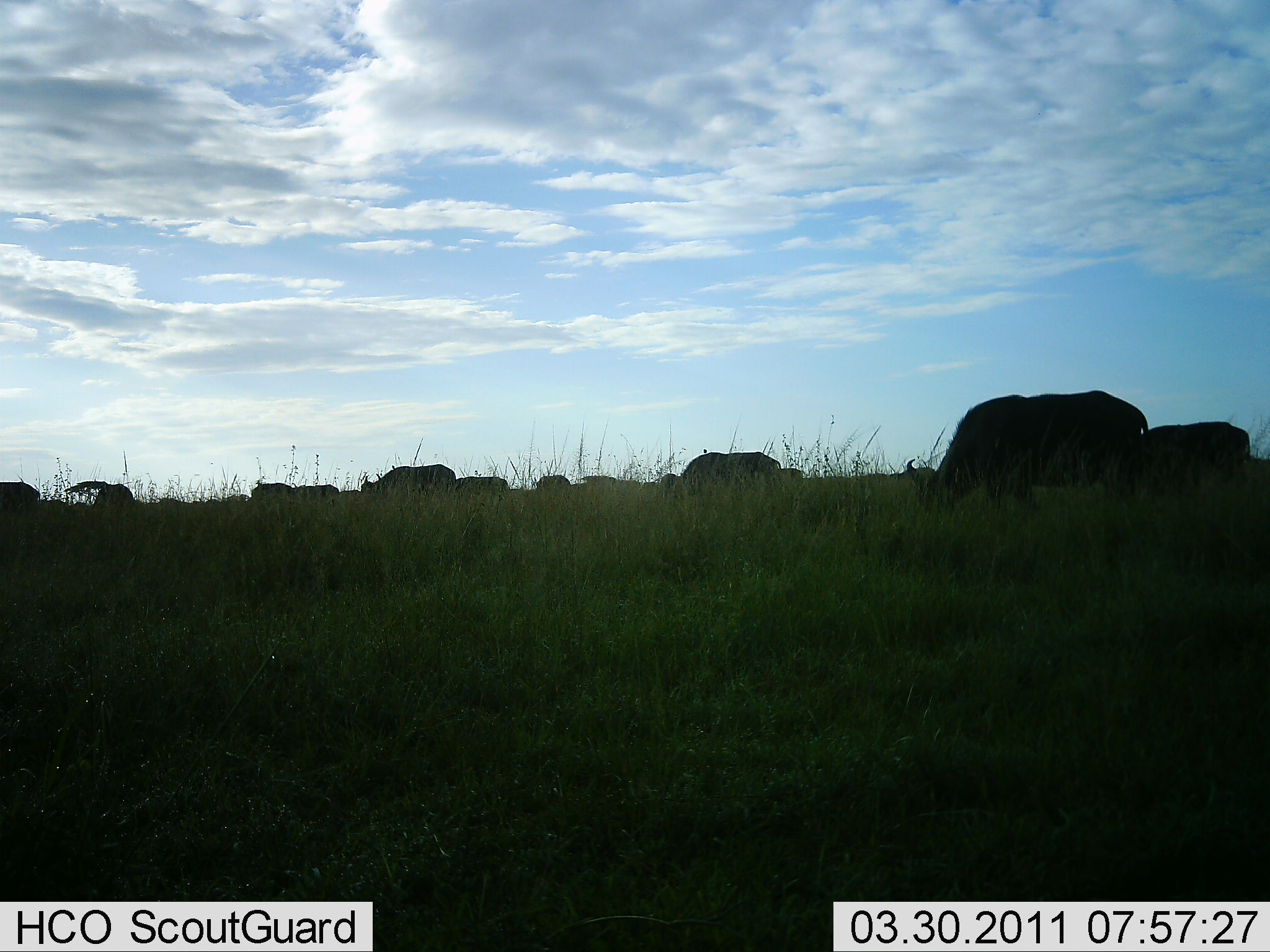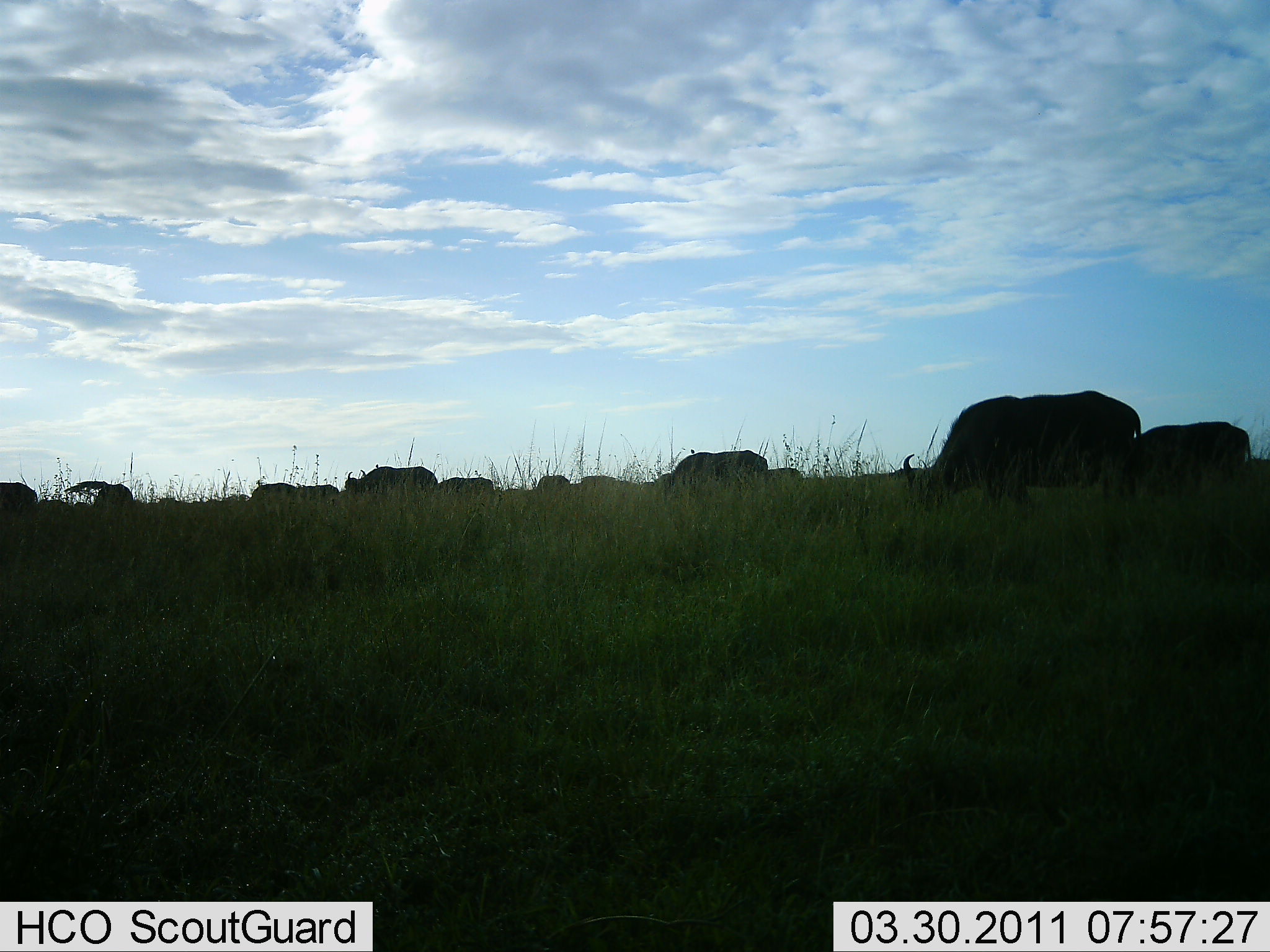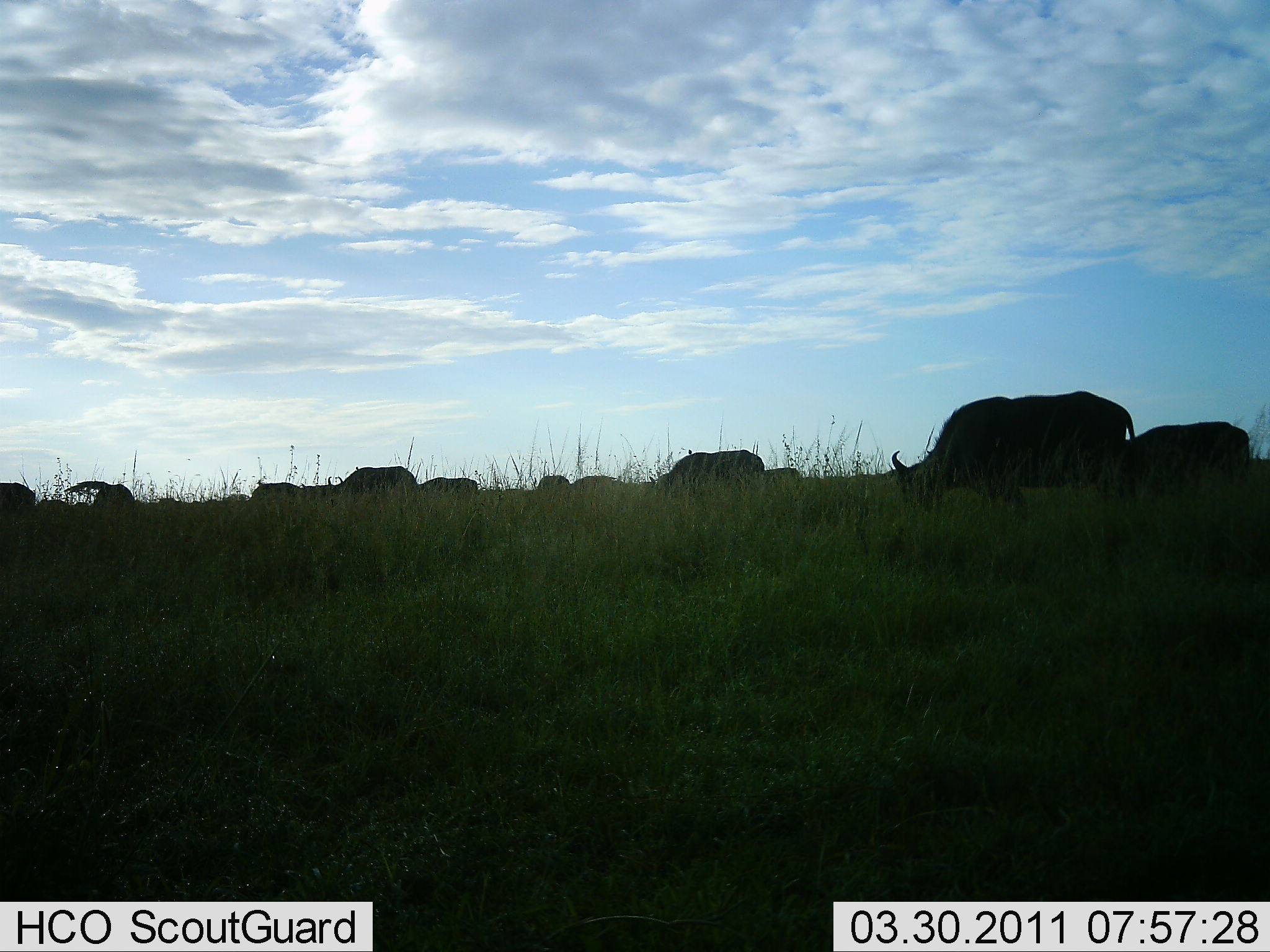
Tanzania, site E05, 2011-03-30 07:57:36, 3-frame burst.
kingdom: Animalia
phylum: Chordata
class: Mammalia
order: Artiodactyla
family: Bovidae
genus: Syncerus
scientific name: Syncerus caffer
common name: cape buffalo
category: buffalo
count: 11-50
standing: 30%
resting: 10%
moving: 50%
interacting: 0%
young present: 10%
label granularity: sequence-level